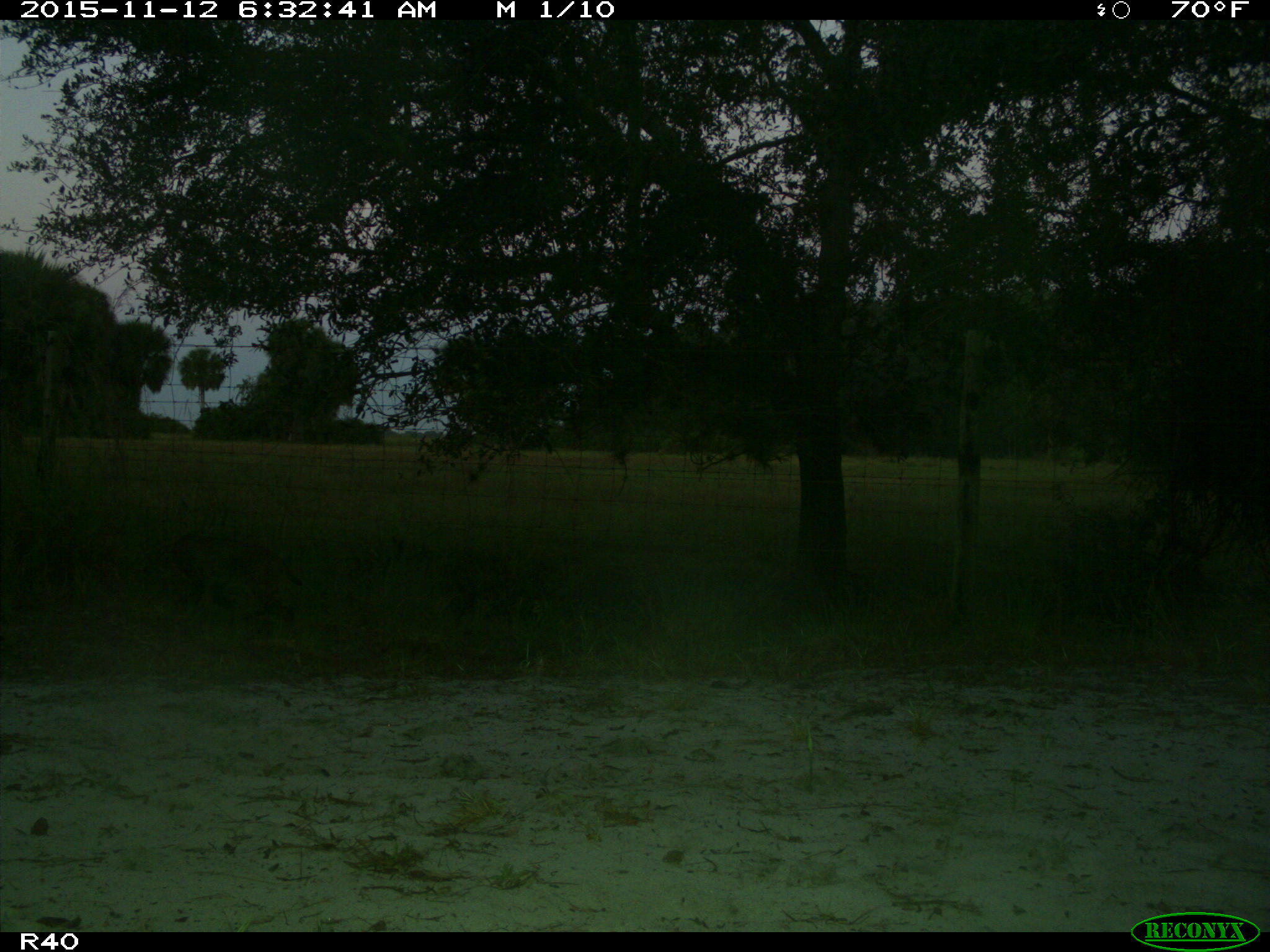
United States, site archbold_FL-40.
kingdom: Animalia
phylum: Chordata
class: Mammalia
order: Carnivora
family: Felidae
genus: Lynx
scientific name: Lynx rufus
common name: bobcat